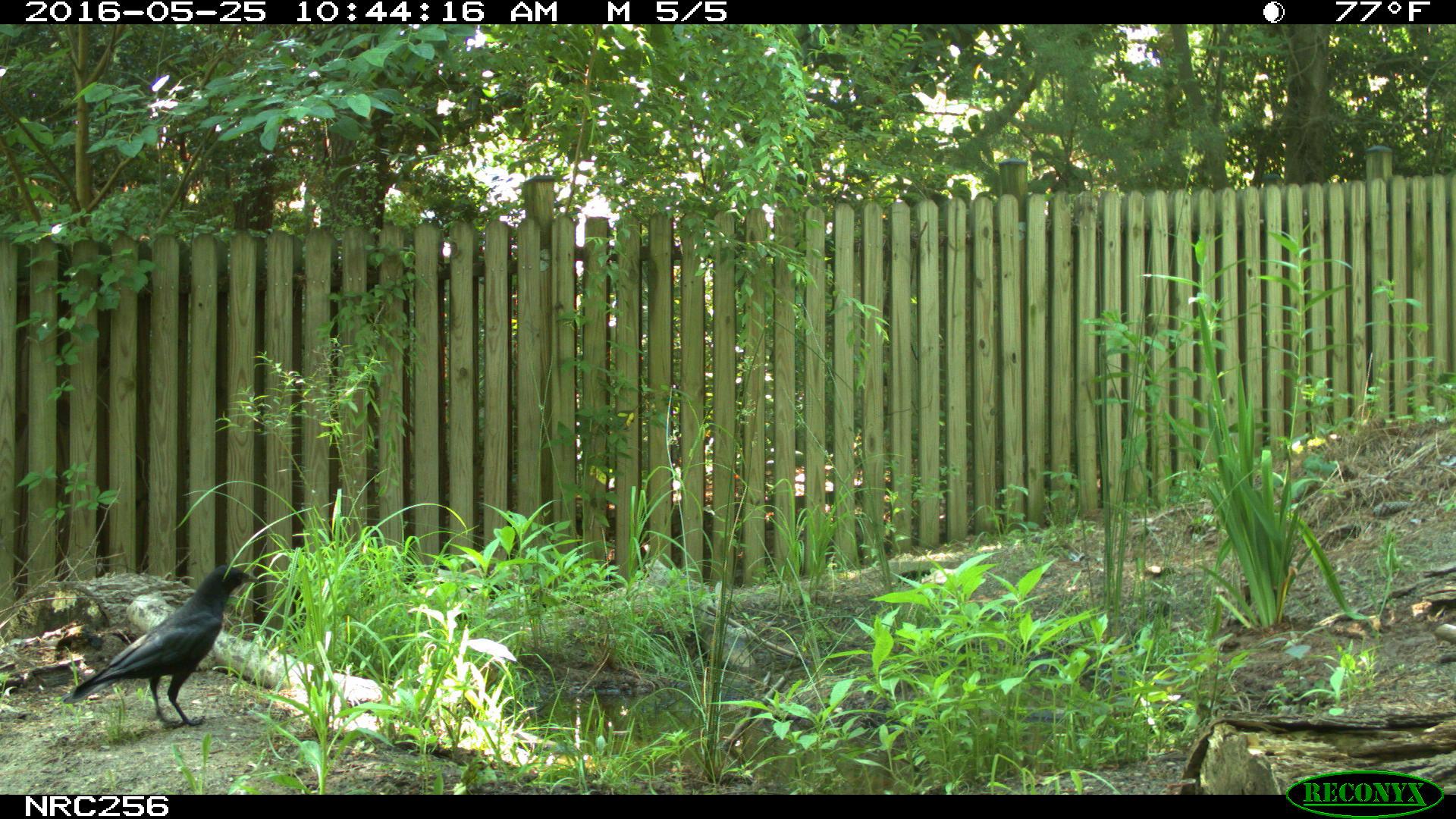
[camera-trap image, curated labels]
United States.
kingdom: Animalia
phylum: Chordata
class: Aves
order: Passeriformes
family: Corvidae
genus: Corvus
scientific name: Corvus brachyrhynchos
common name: american crow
American Crow (Corvus brachyrhynchos).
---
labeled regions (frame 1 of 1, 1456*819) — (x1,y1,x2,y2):
American Crow: (56,553,255,727)